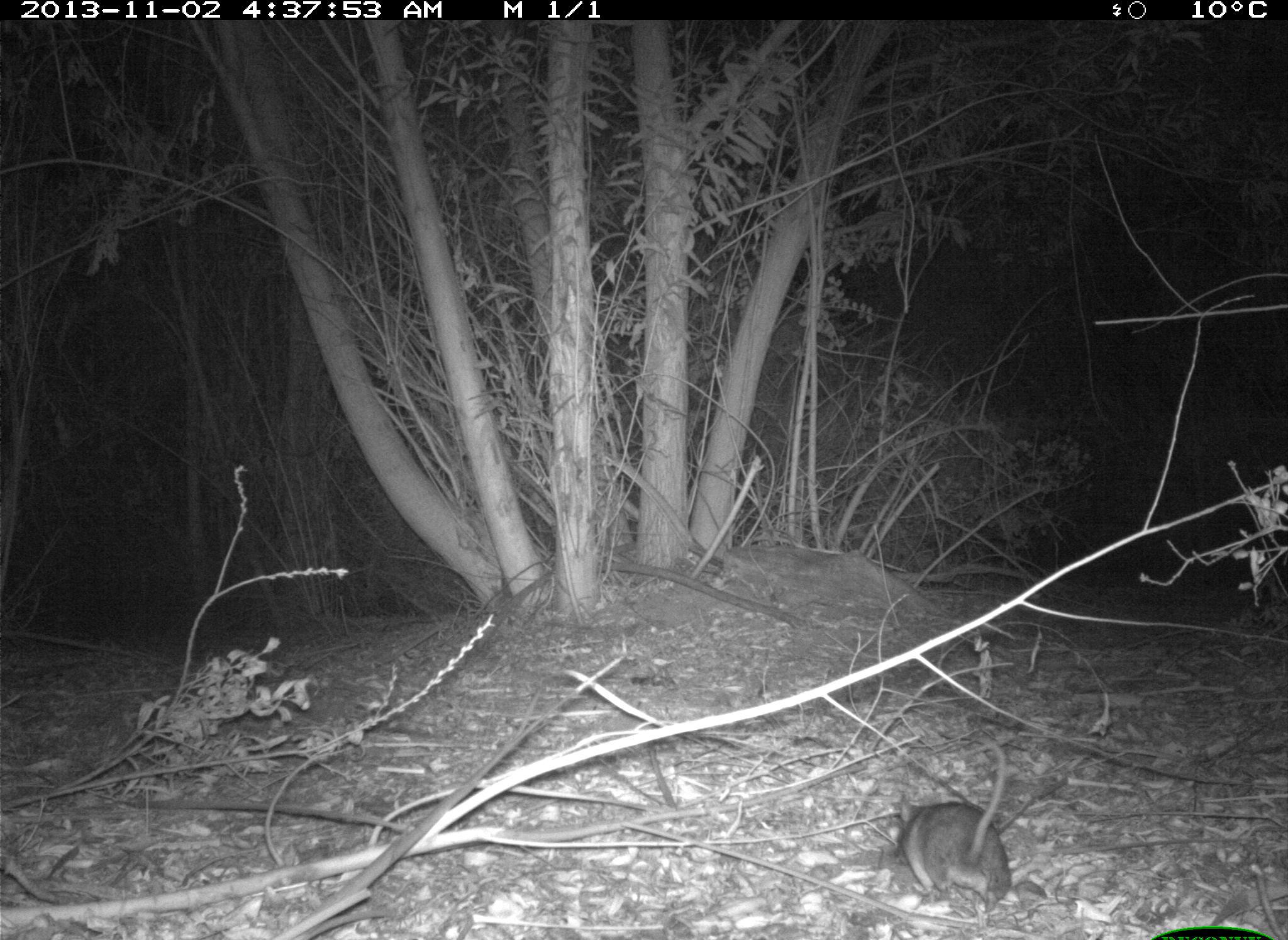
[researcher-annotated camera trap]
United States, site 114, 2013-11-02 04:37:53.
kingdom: Animalia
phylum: Chordata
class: Mammalia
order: Rodentia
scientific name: Rodentia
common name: rodent